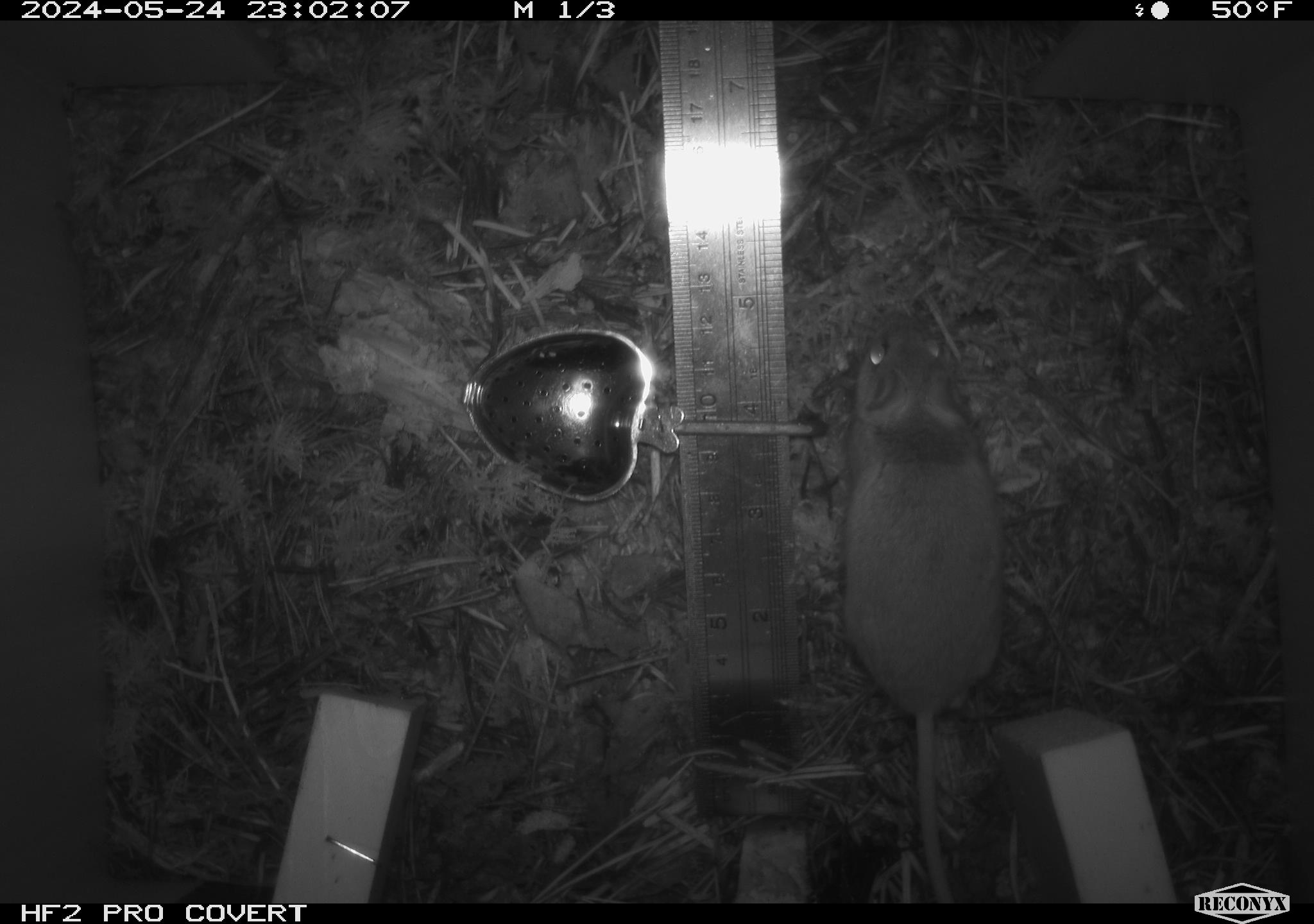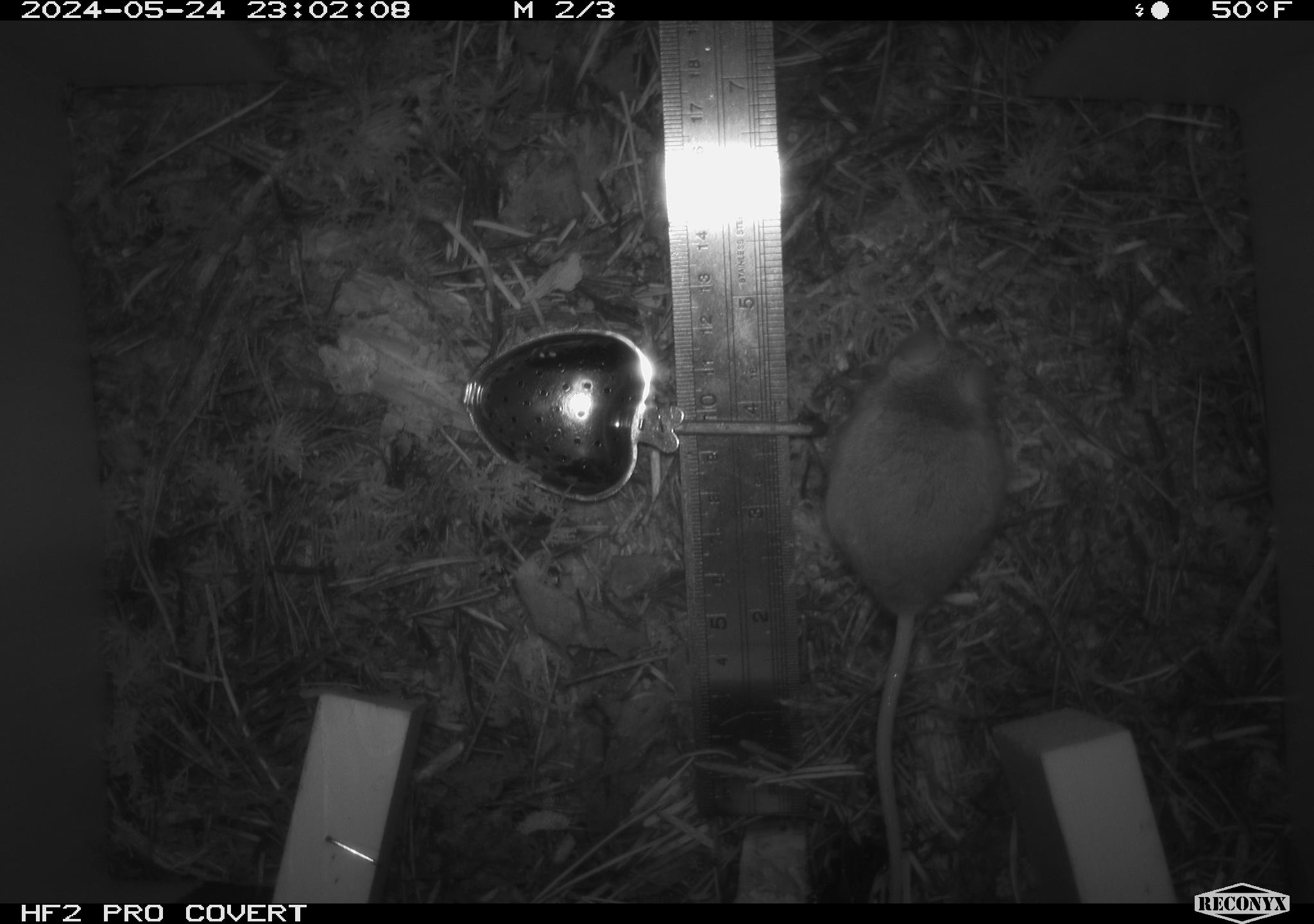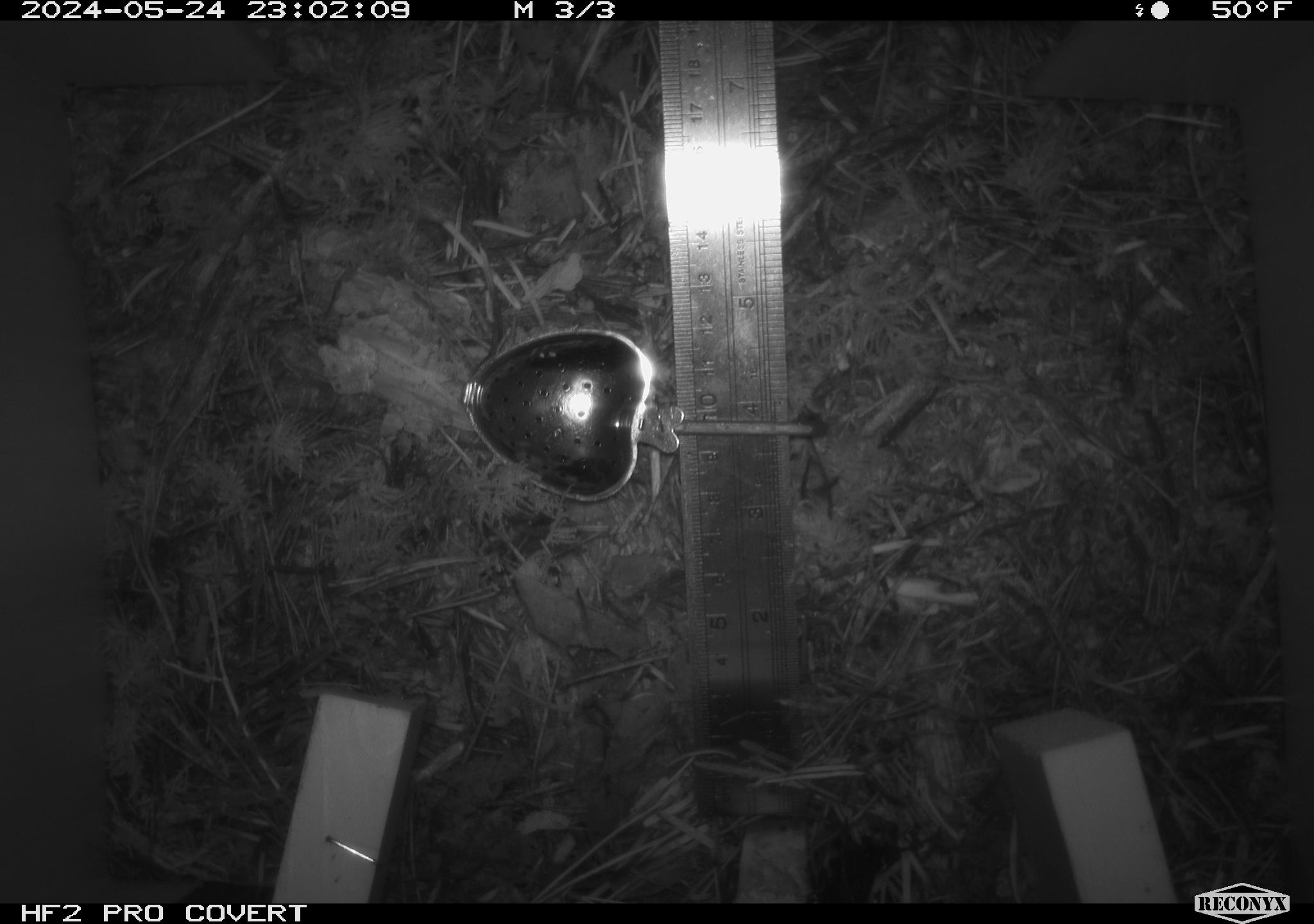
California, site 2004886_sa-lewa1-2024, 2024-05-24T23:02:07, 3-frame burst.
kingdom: Animalia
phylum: Chordata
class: Mammalia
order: Rodentia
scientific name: Rodentia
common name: rodent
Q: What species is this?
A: Rodent (Rodentia).